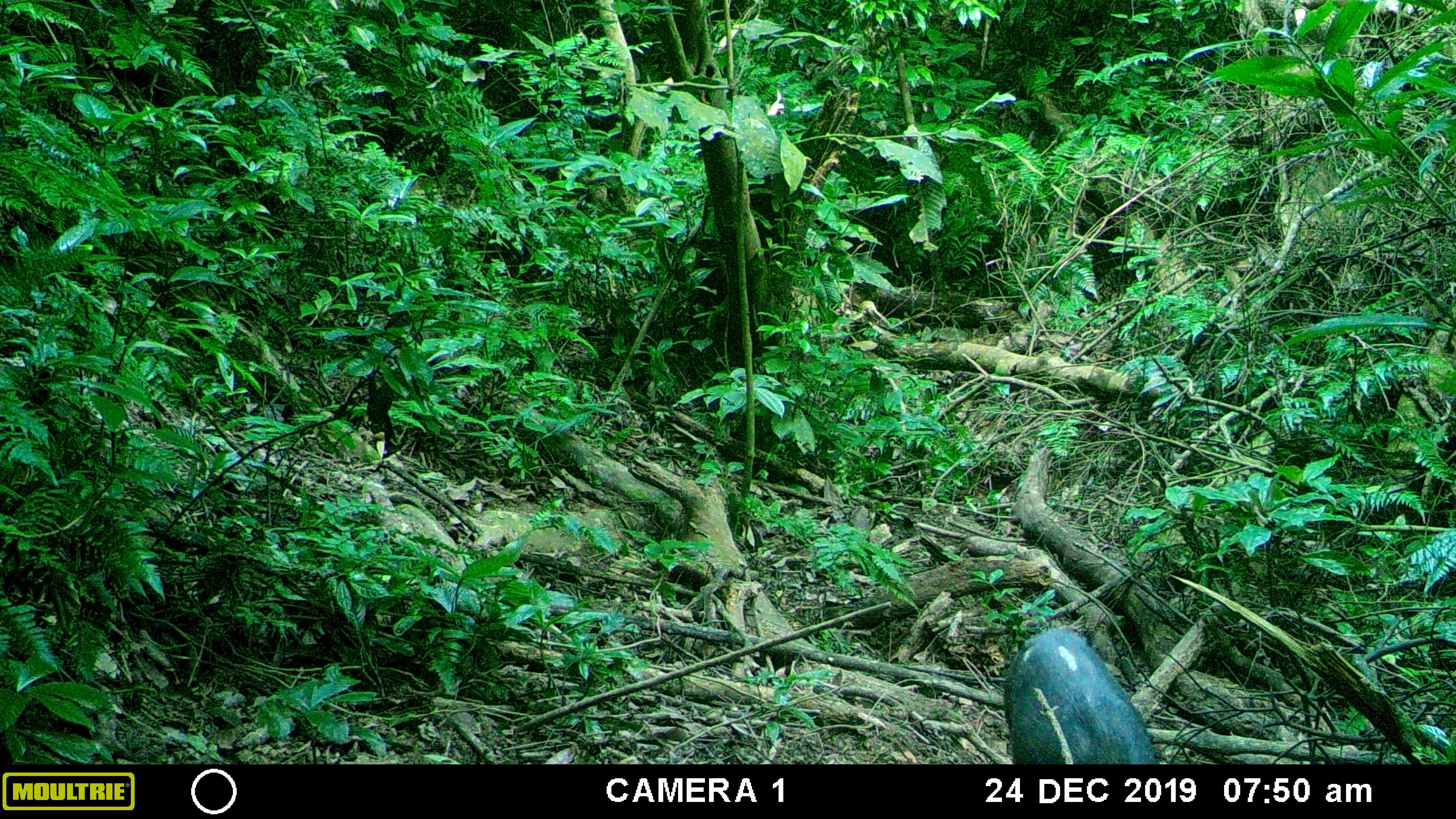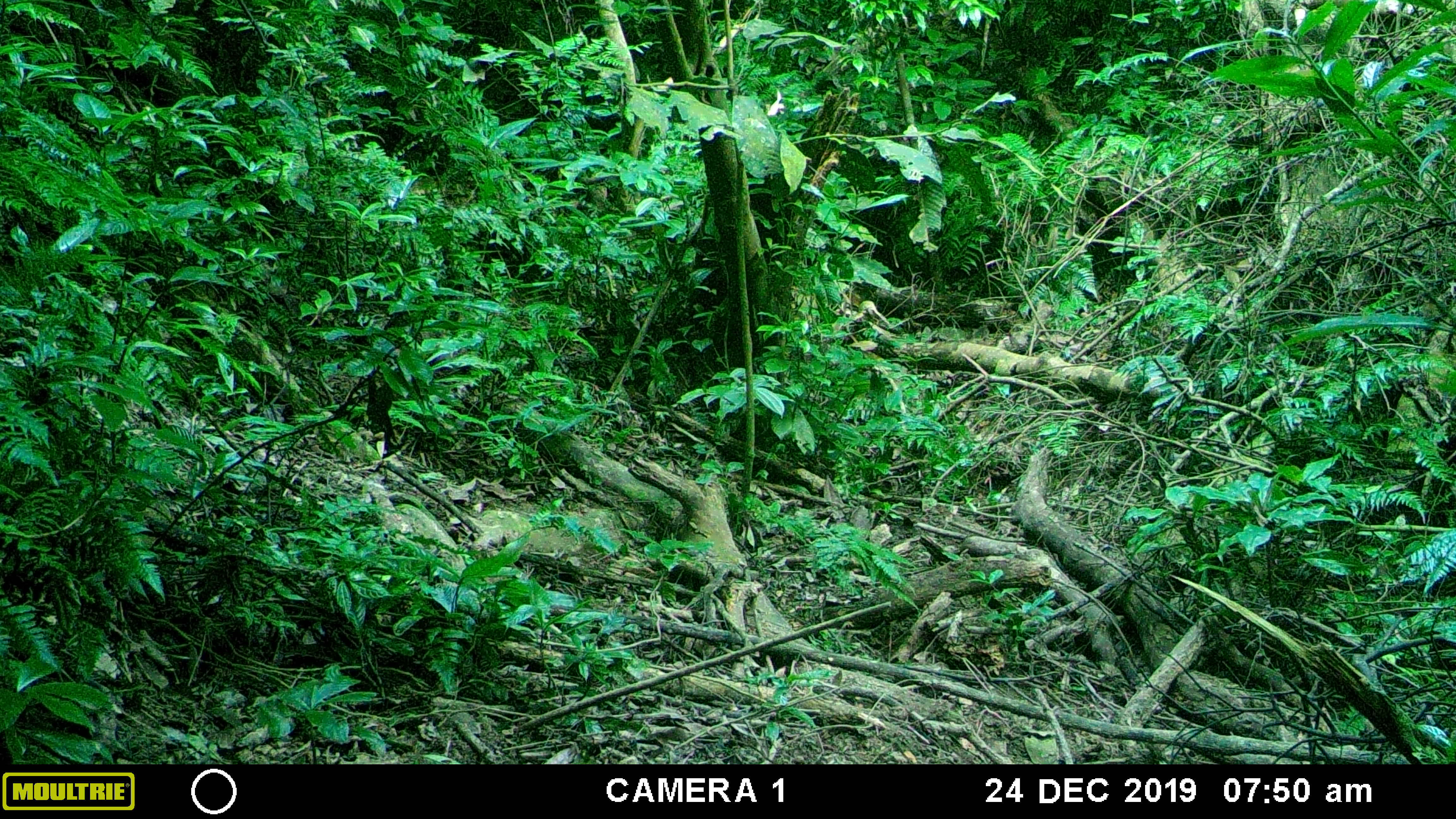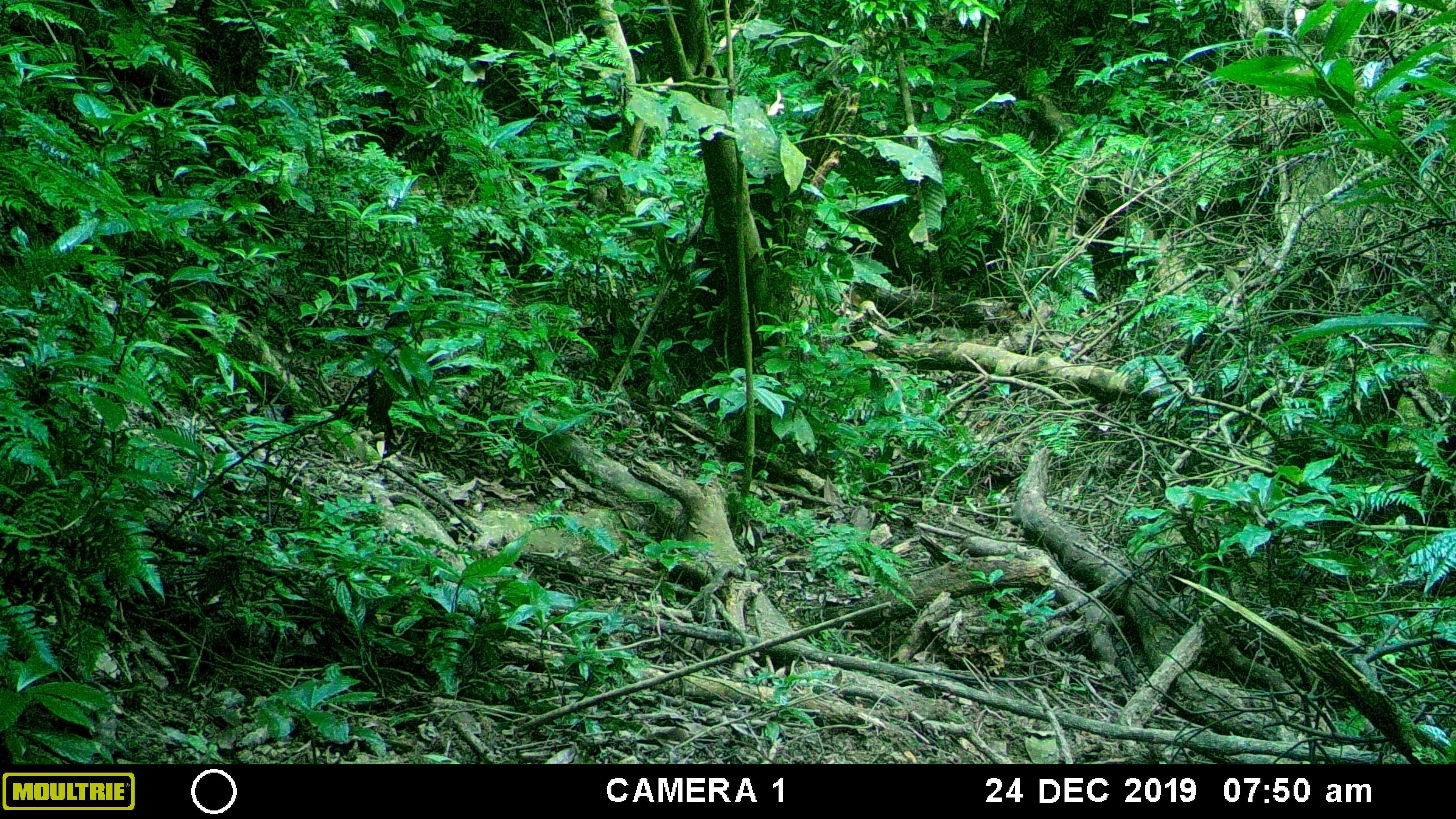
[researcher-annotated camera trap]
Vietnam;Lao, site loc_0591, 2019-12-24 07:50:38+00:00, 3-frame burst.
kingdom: Animalia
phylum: Chordata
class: Mammalia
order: Artiodactyla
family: Suidae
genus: Sus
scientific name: Sus scrofa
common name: eurasian wild pig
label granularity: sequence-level